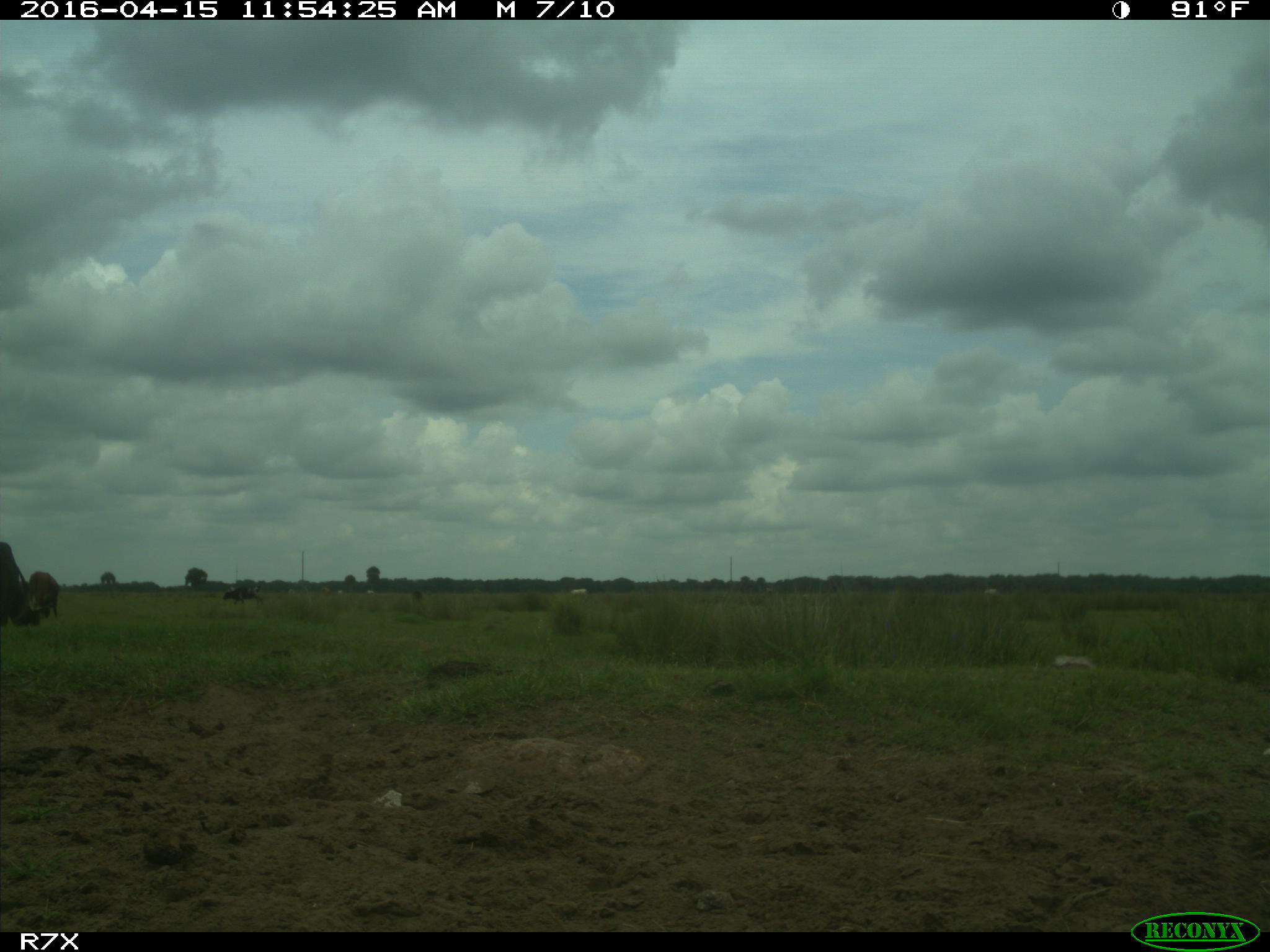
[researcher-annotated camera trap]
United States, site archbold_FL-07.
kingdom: Animalia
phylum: Chordata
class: Mammalia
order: Artiodactyla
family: Bovidae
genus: Bos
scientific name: Bos taurus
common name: domestic cow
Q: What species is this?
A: Bos taurus (domestic cow).